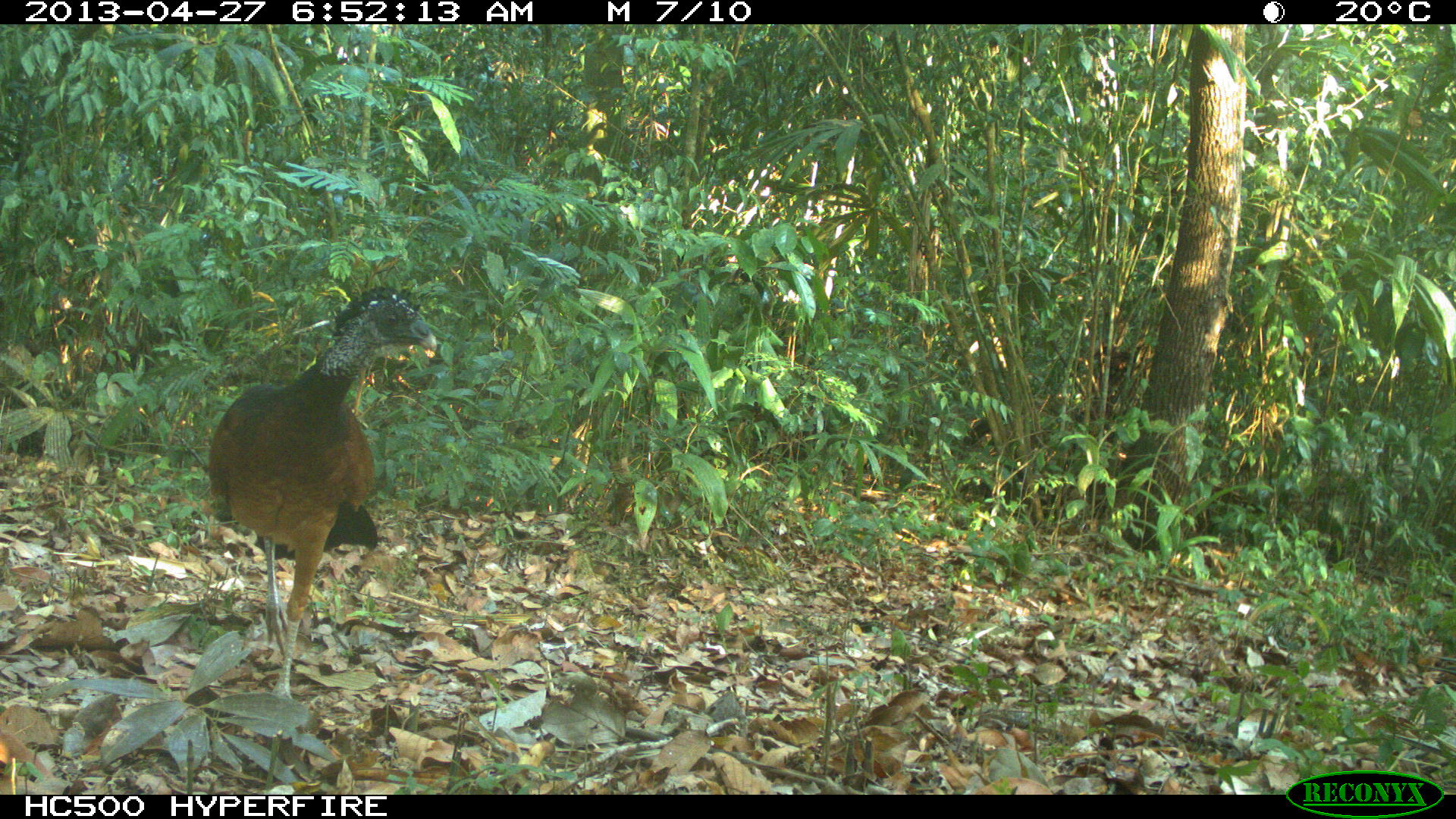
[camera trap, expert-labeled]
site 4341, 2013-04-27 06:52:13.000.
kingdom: Animalia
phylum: Chordata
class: Aves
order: Galliformes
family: Cracidae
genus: Crax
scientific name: Crax rubra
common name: great curassow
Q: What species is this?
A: Crax rubra (great curassow).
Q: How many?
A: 1.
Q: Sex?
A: Female.